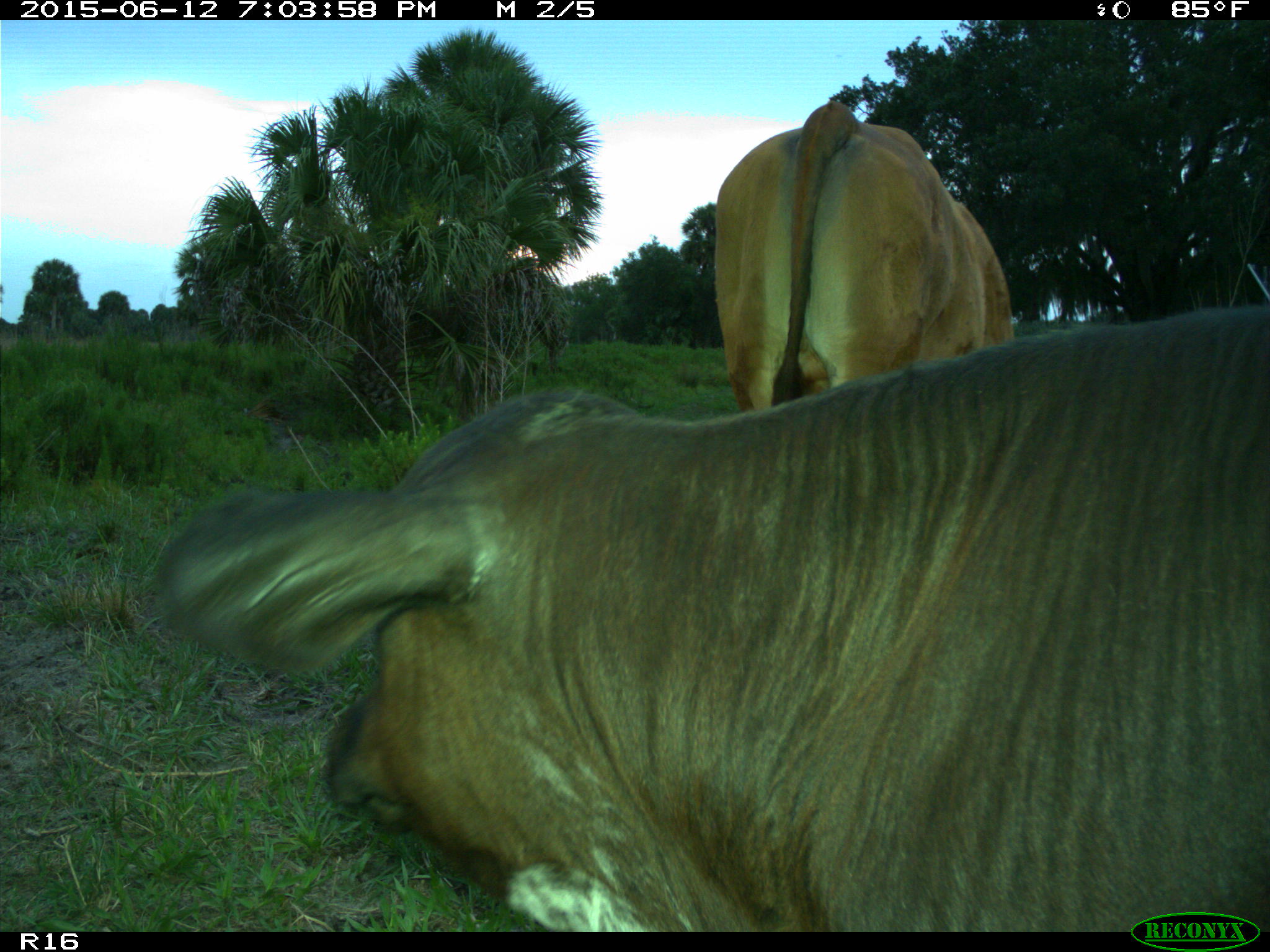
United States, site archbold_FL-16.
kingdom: Animalia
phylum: Chordata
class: Mammalia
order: Artiodactyla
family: Bovidae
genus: Bos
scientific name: Bos taurus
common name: domestic cow